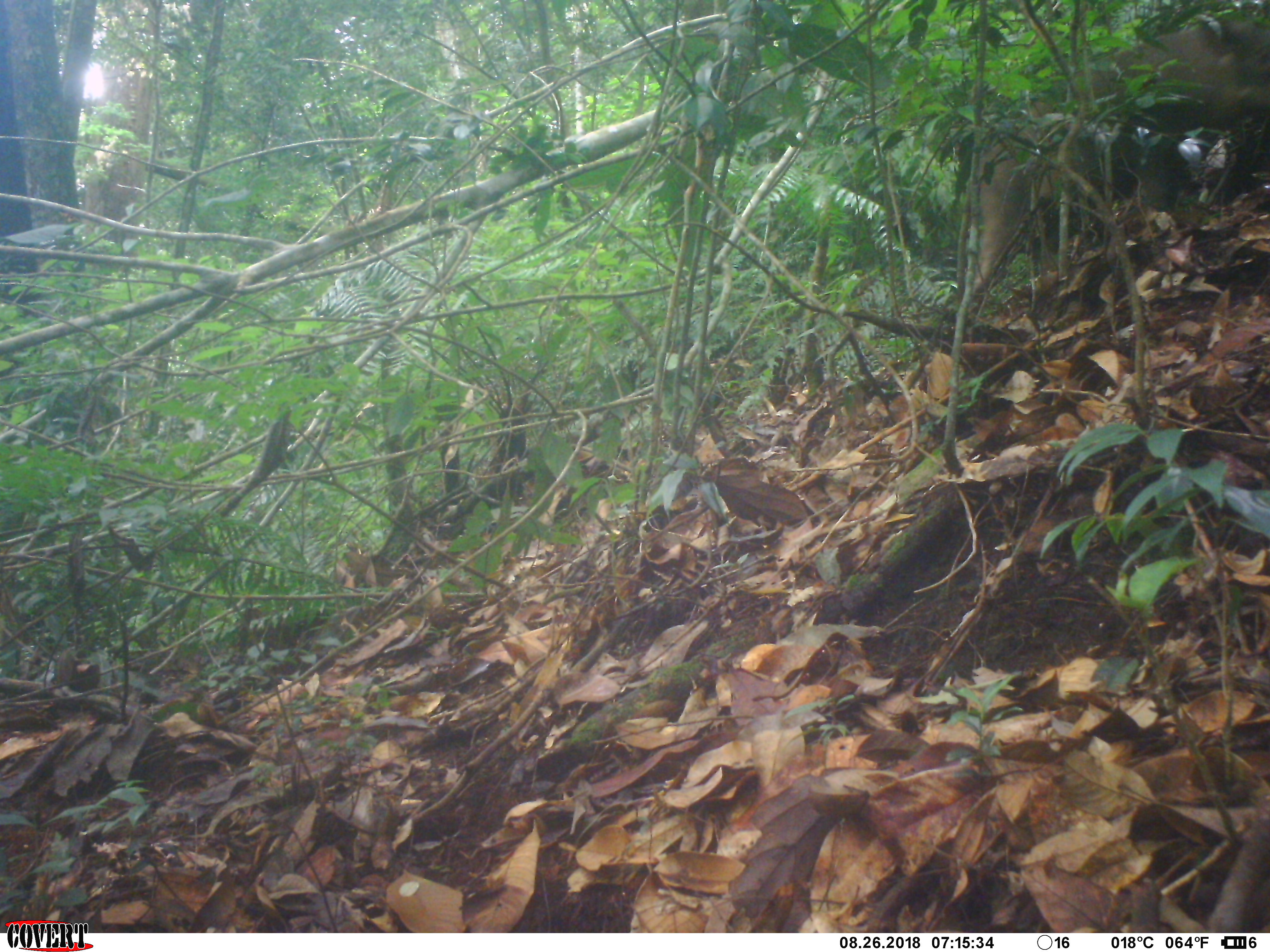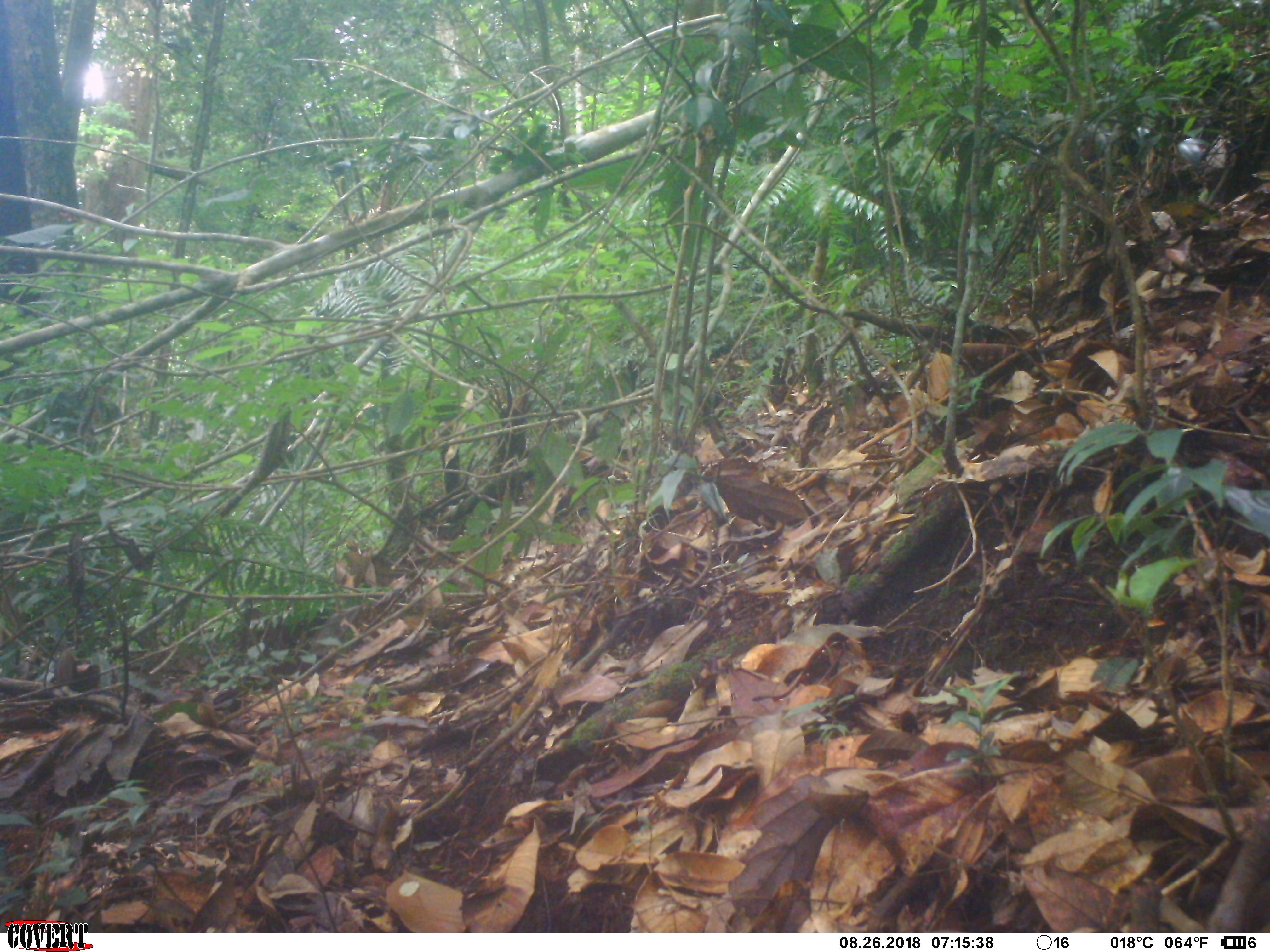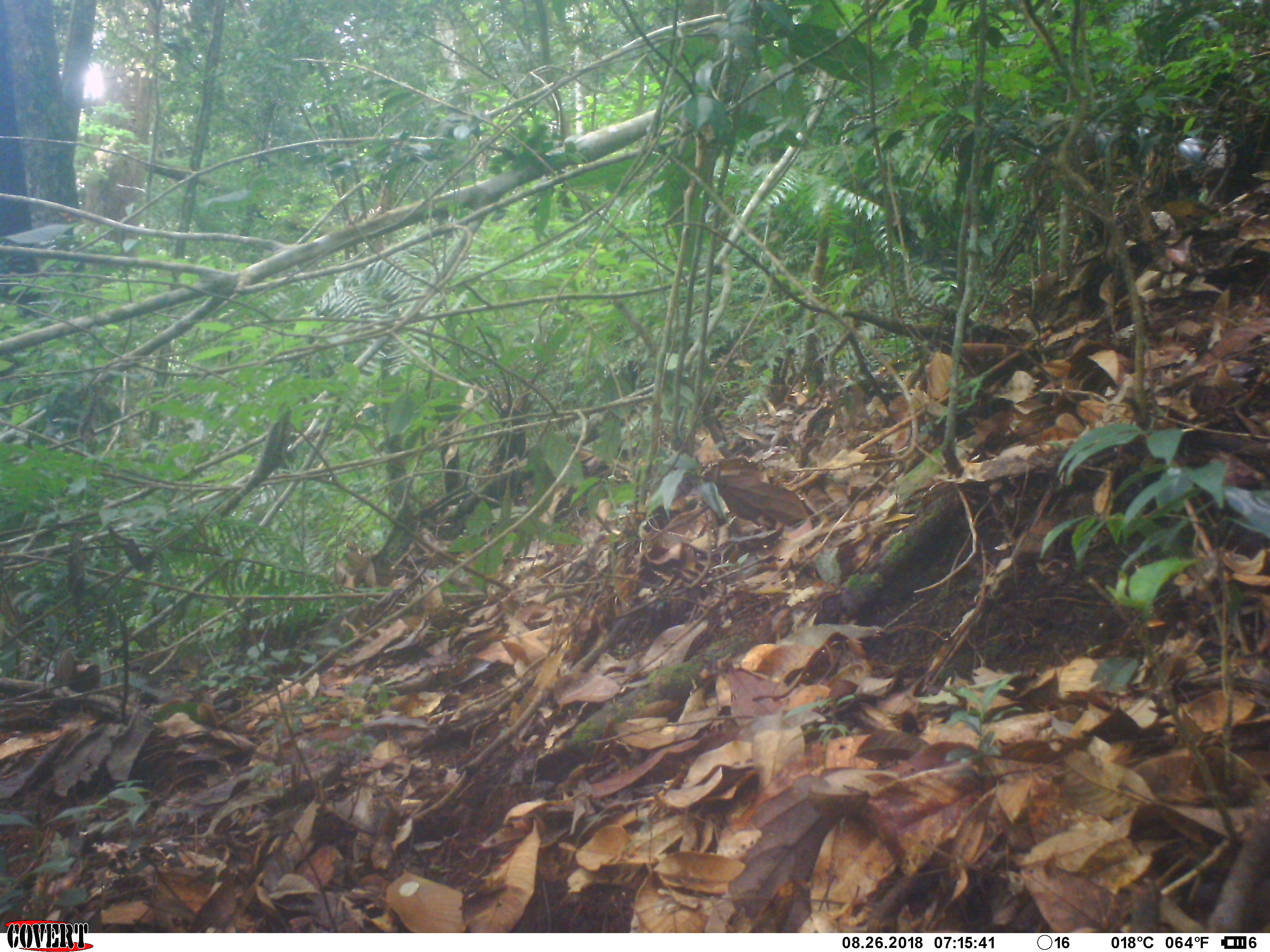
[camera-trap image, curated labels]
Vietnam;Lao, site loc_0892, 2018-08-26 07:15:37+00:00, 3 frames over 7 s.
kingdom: Animalia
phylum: Chordata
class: Mammalia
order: Artiodactyla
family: Suidae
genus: Sus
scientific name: Sus scrofa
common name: eurasian wild pig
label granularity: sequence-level